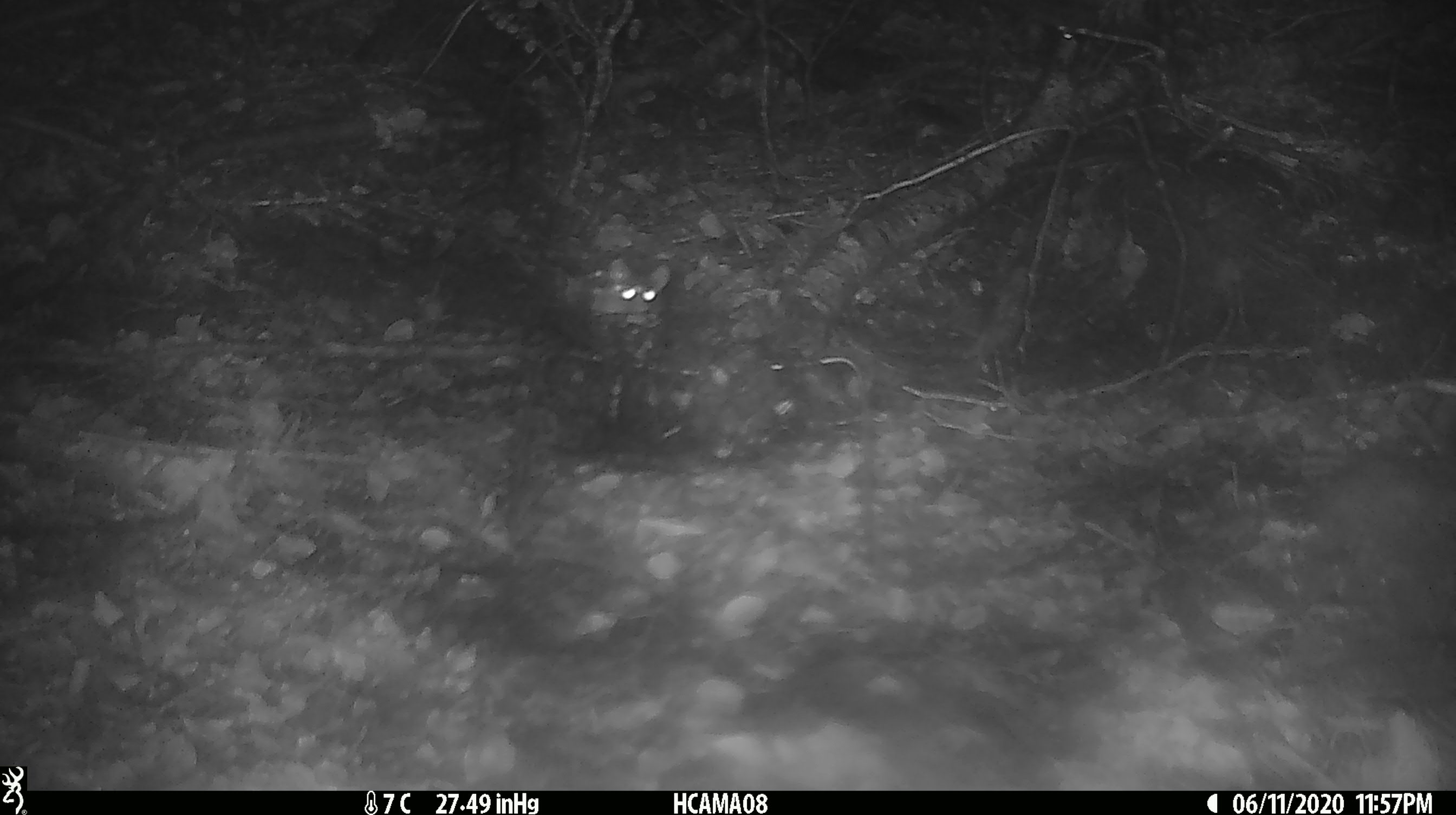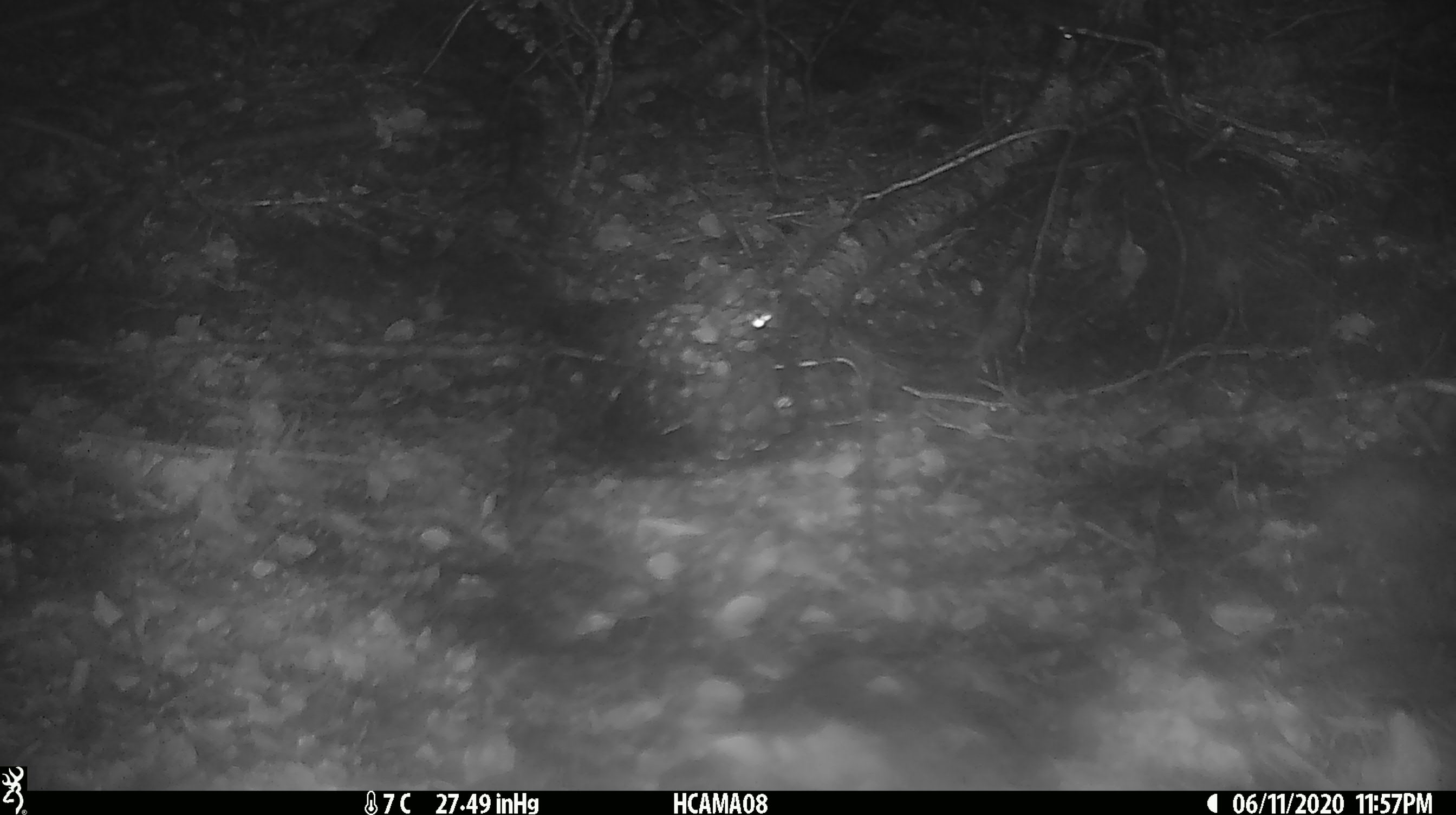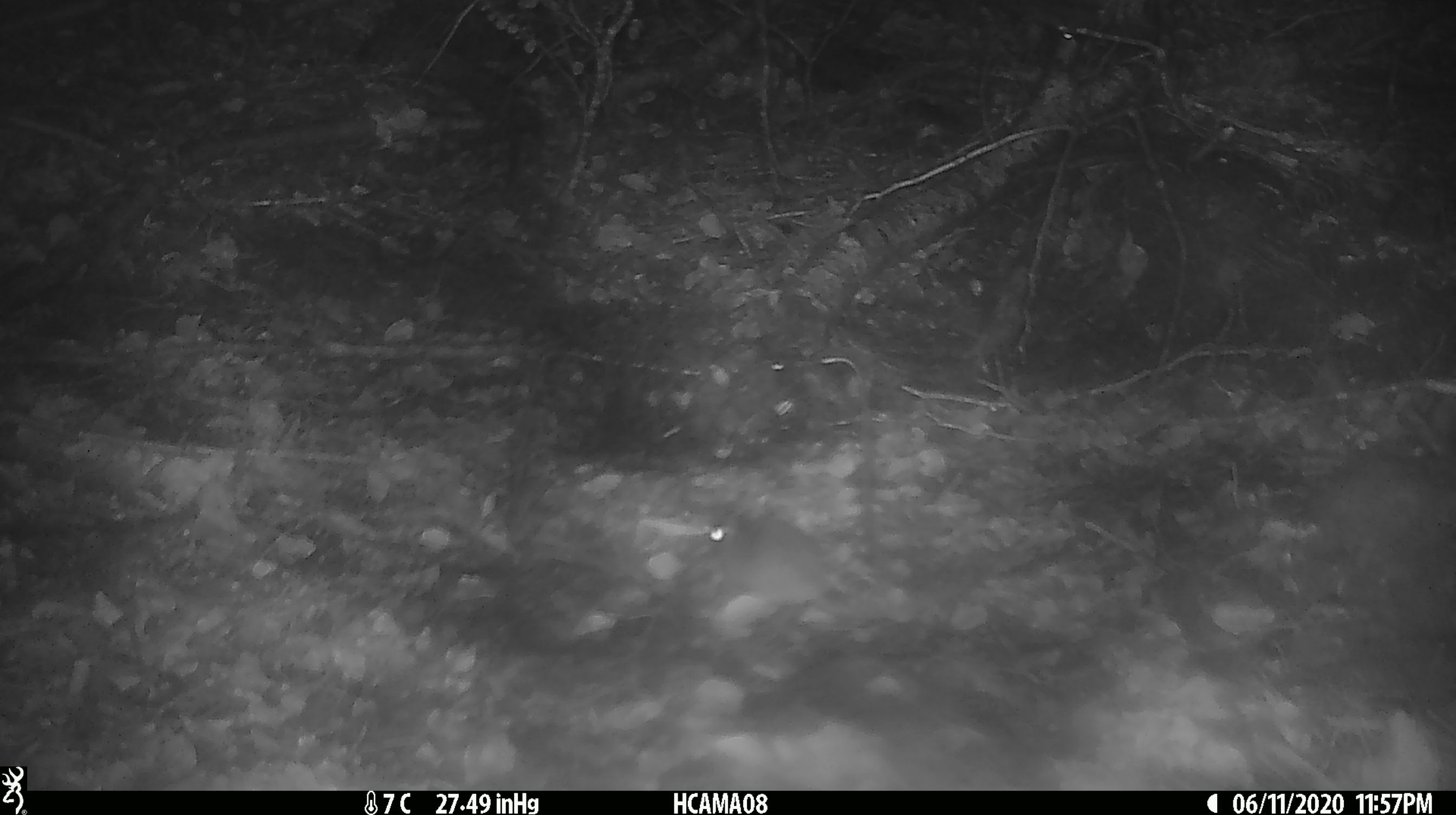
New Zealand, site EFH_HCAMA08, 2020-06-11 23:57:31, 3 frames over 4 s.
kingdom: Animalia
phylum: Chordata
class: Mammalia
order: Rodentia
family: Muridae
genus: Mus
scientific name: Mus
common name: mouse